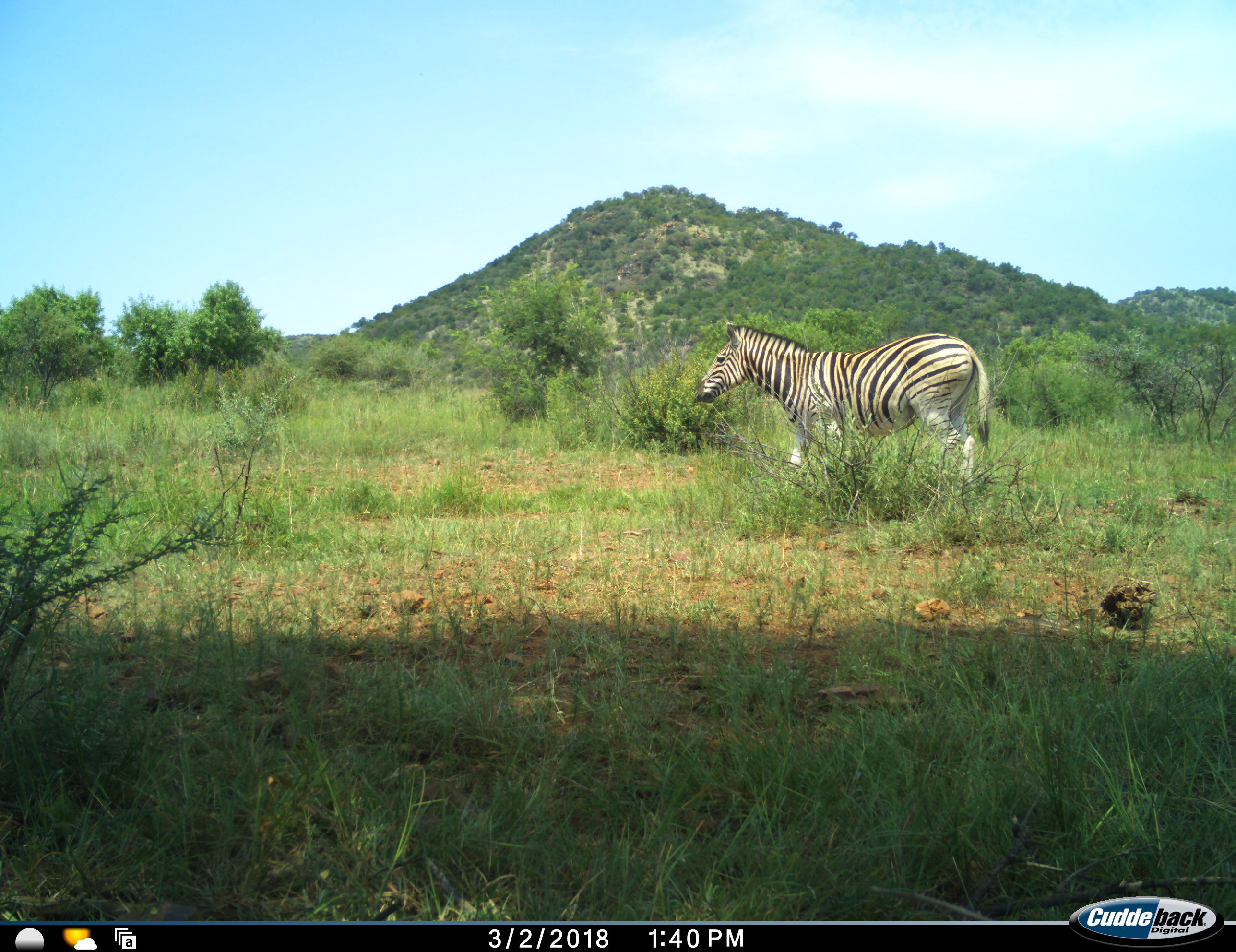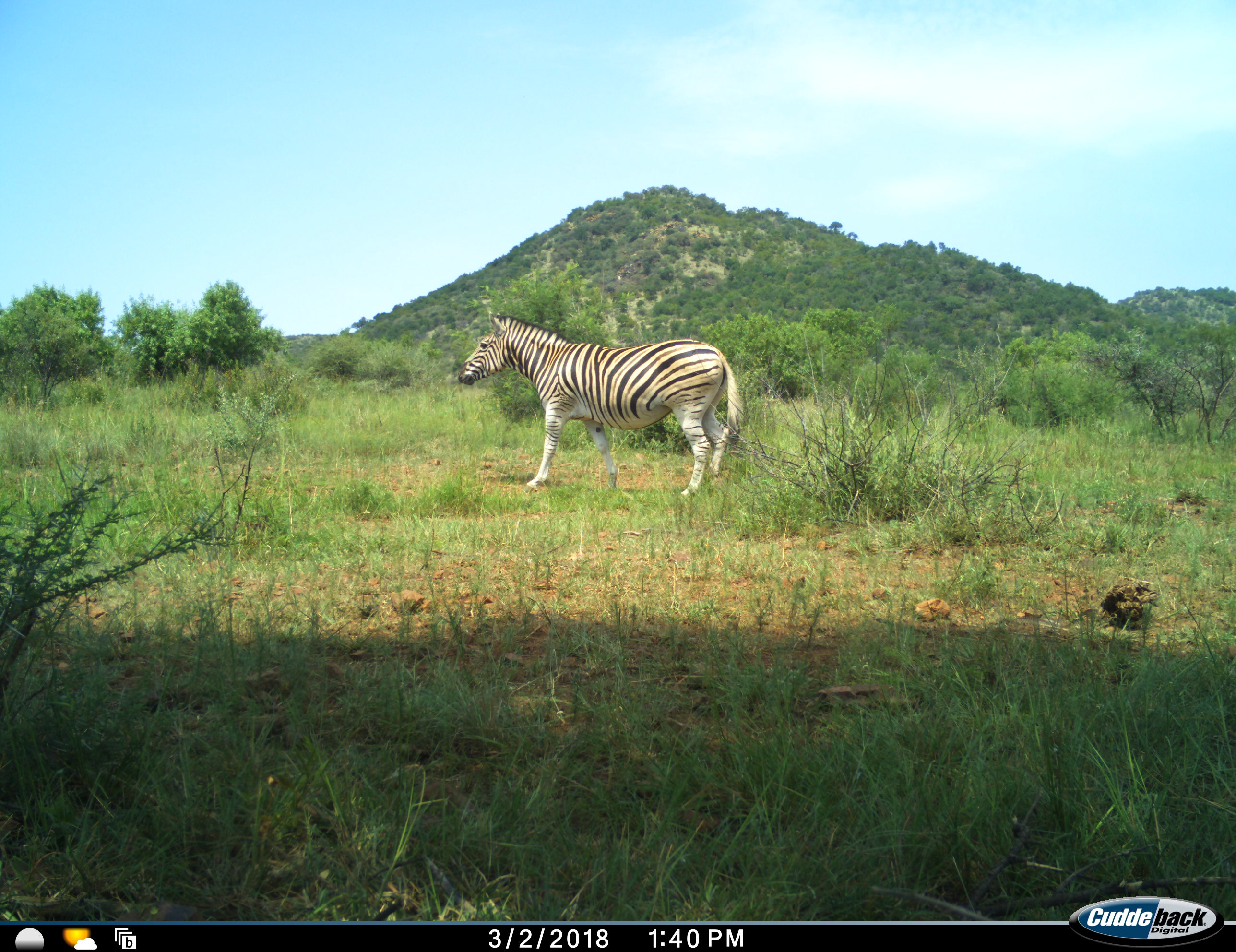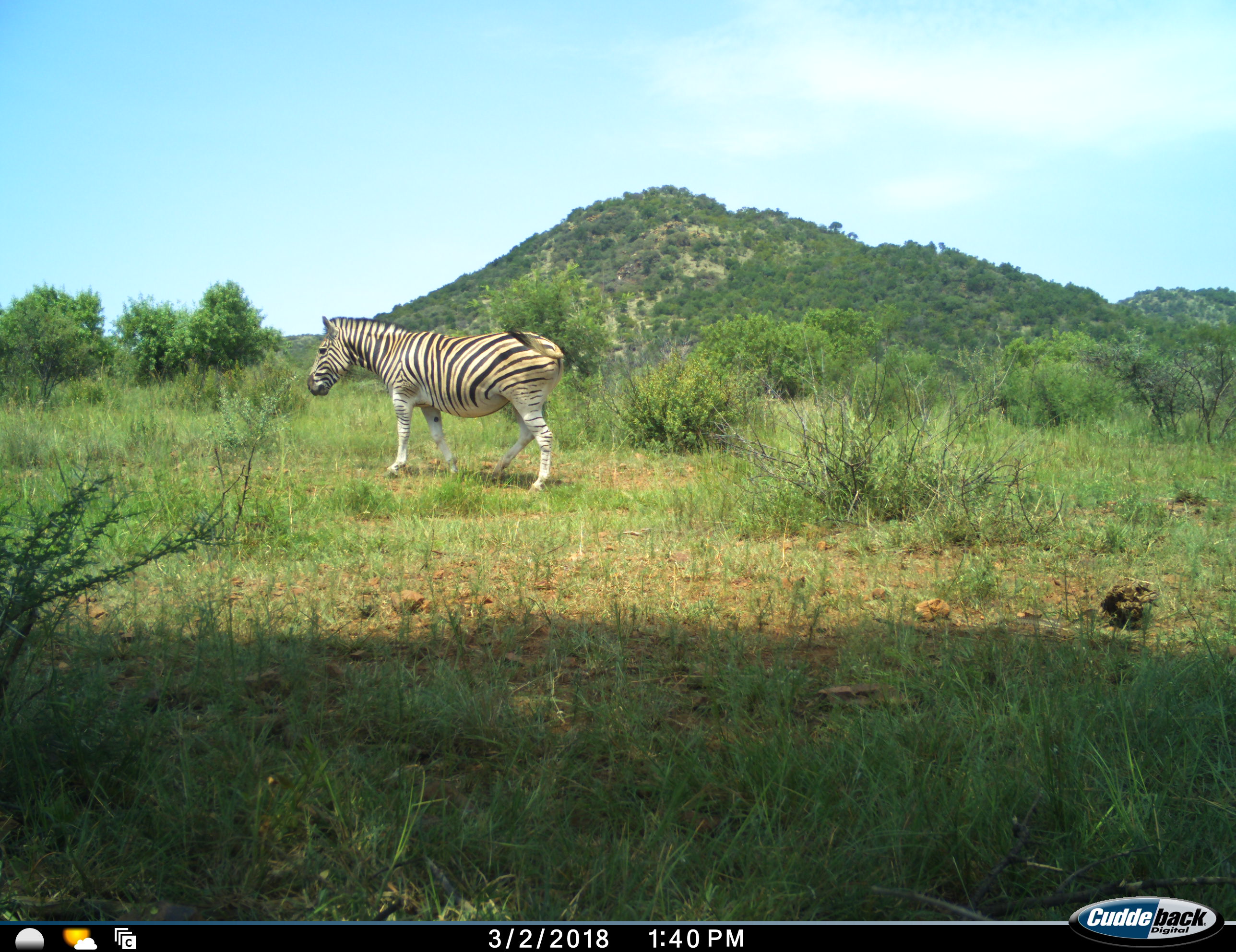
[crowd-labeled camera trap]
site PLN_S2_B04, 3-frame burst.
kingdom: Animalia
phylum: Chordata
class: Mammalia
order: Perissodactyla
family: Equidae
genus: Equus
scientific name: Equus quagga burchellii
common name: burchell's zebra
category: zebraburchells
Zebraburchells (burchell's zebra) (Equus quagga burchellii), count 1. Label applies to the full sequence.